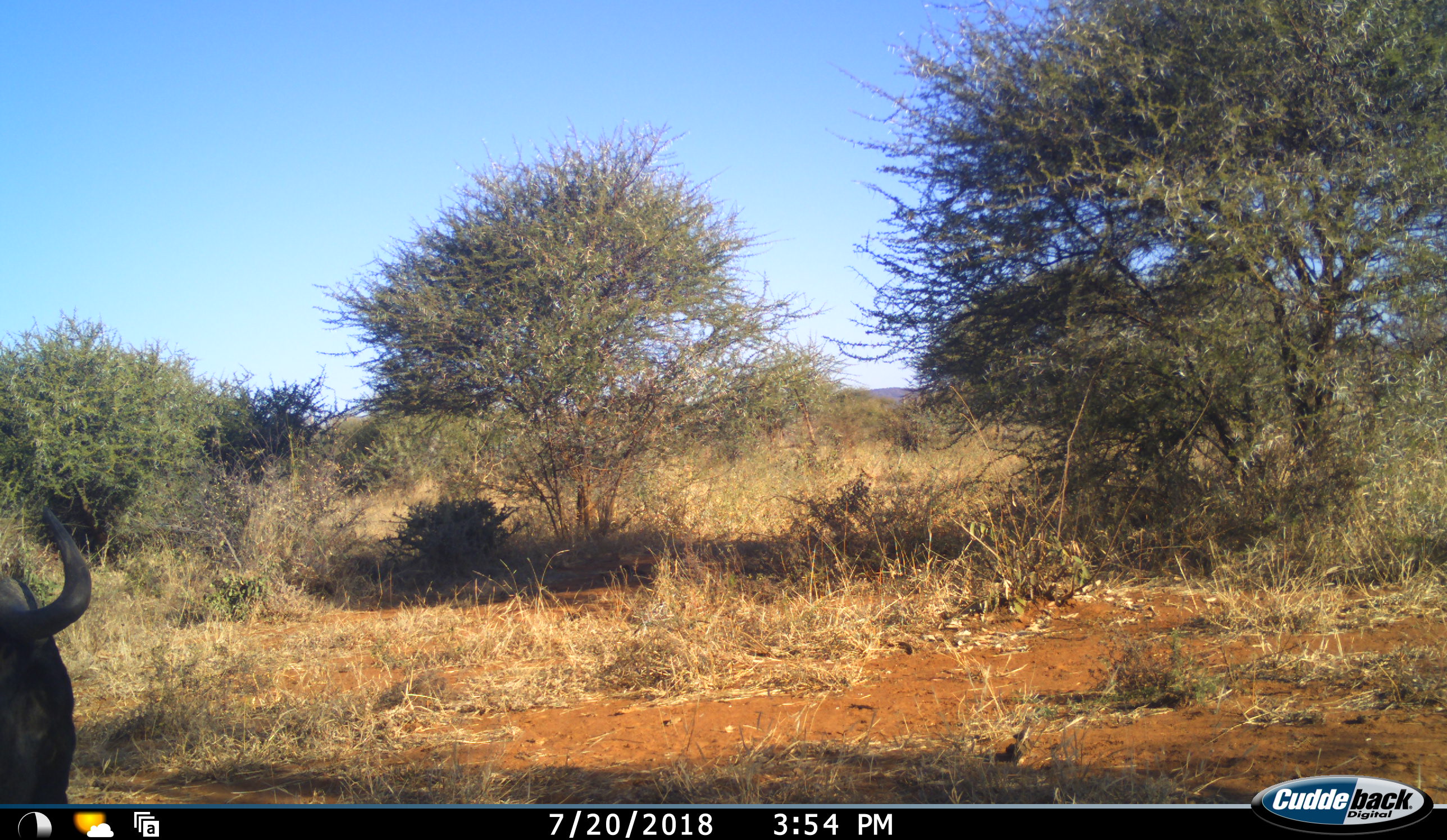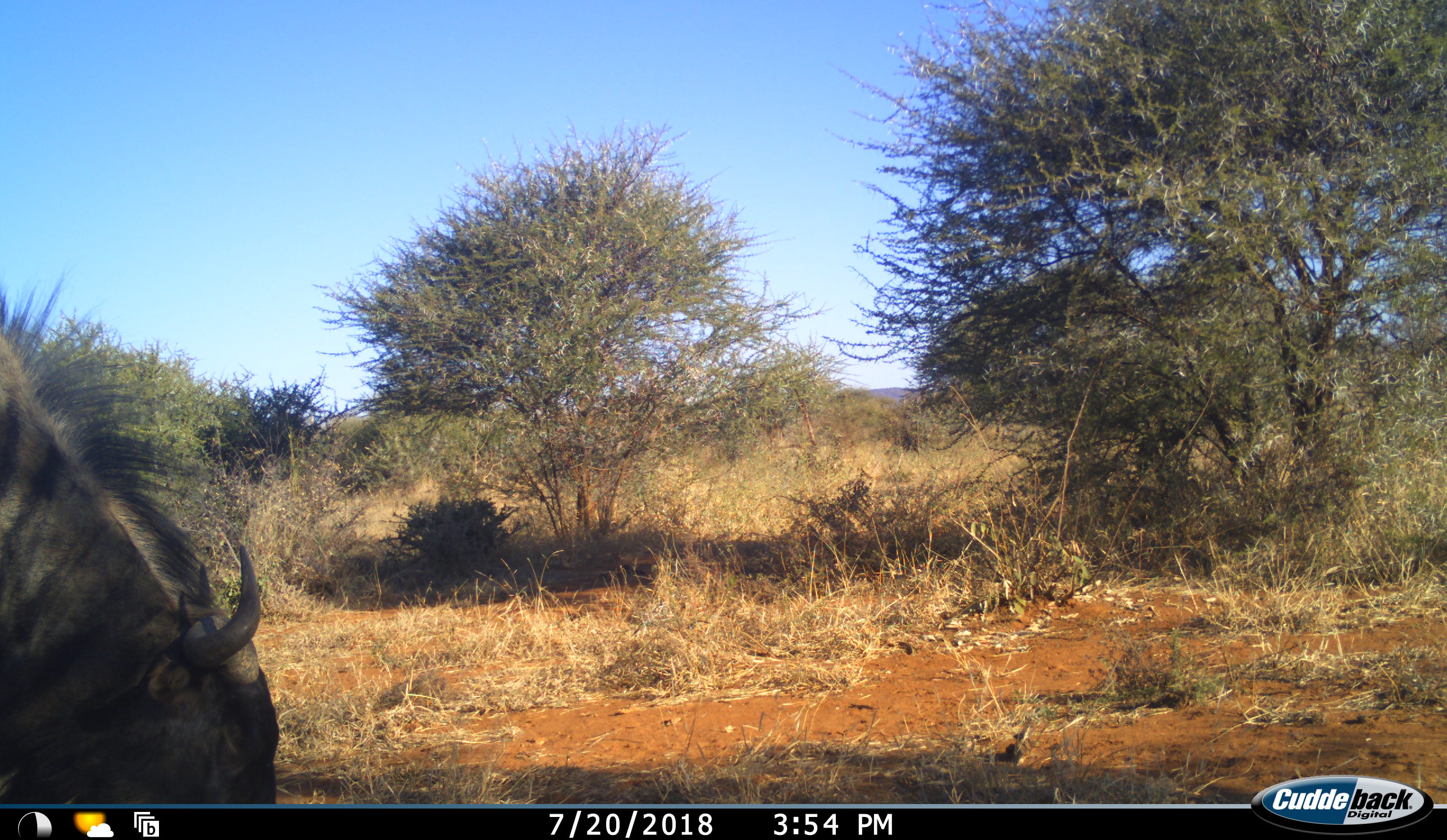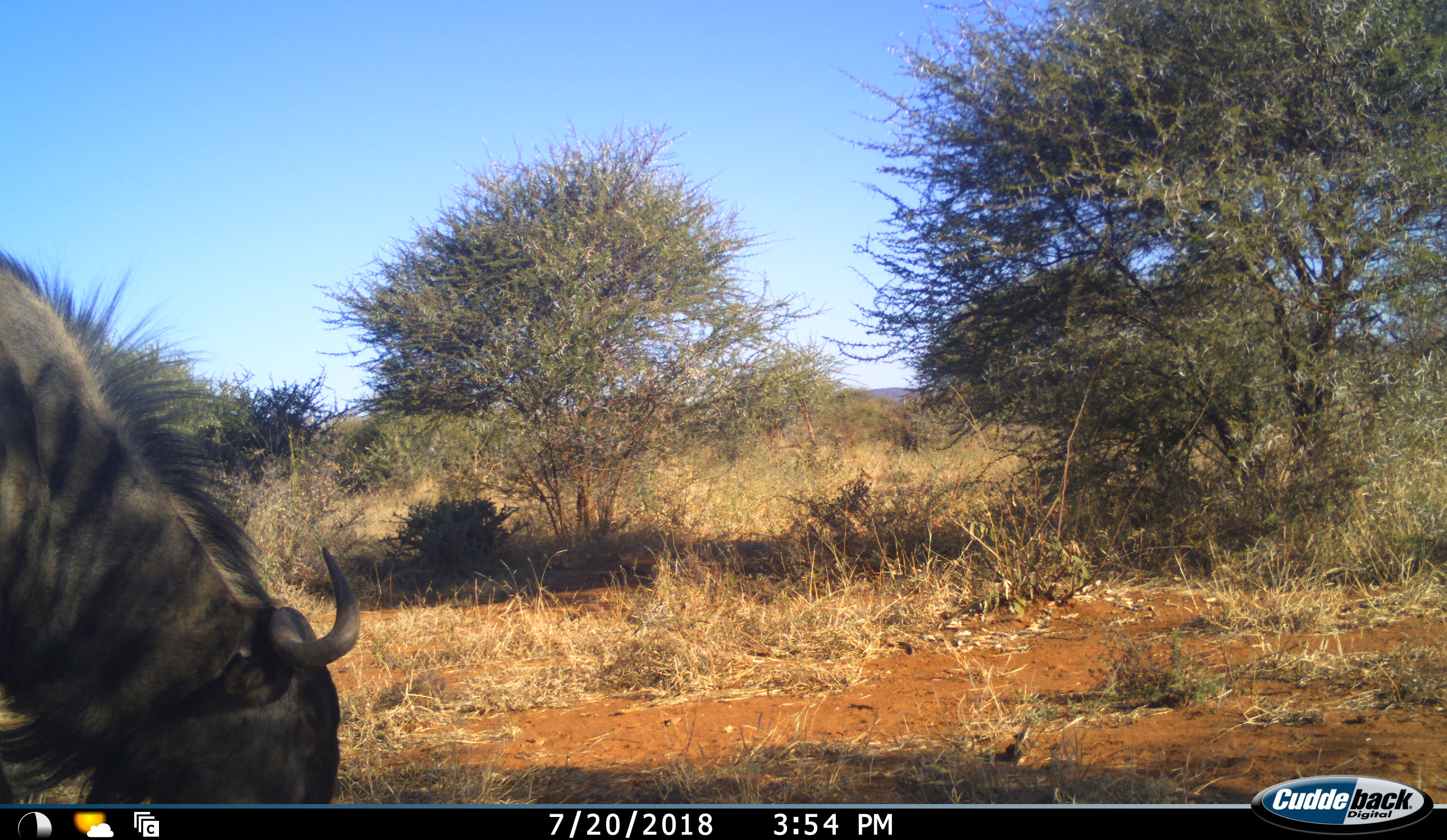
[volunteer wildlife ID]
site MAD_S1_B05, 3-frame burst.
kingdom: Animalia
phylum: Chordata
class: Mammalia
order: Artiodactyla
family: Bovidae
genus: Connochaetes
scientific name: Connochaetes taurinus taurinus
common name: blue wildebeest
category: wildebeestblue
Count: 1.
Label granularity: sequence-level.